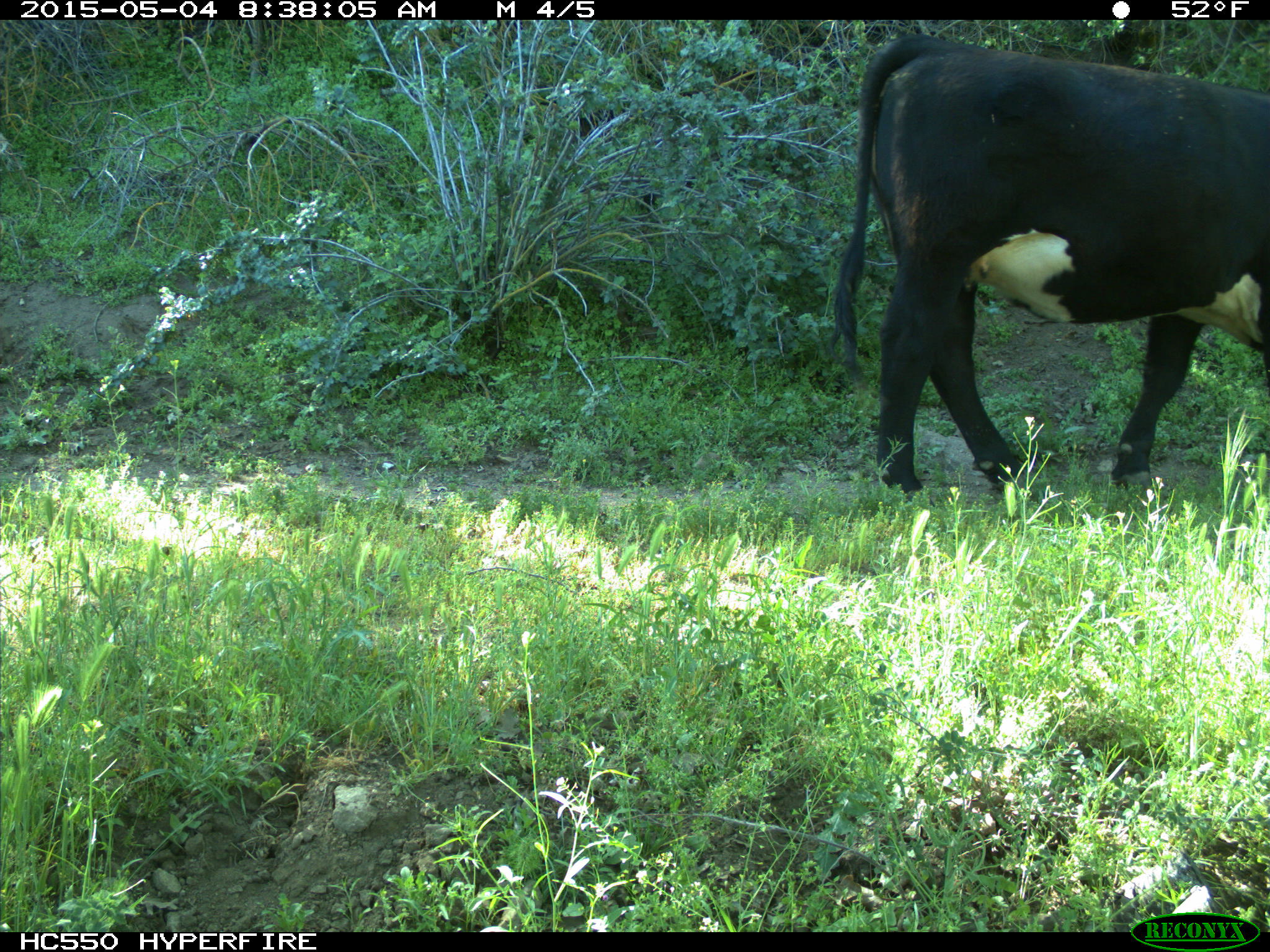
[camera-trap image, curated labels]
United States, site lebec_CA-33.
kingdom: Animalia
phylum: Chordata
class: Mammalia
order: Artiodactyla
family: Bovidae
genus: Bos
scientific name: Bos taurus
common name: domestic cow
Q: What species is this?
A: Bos taurus (domestic cow).